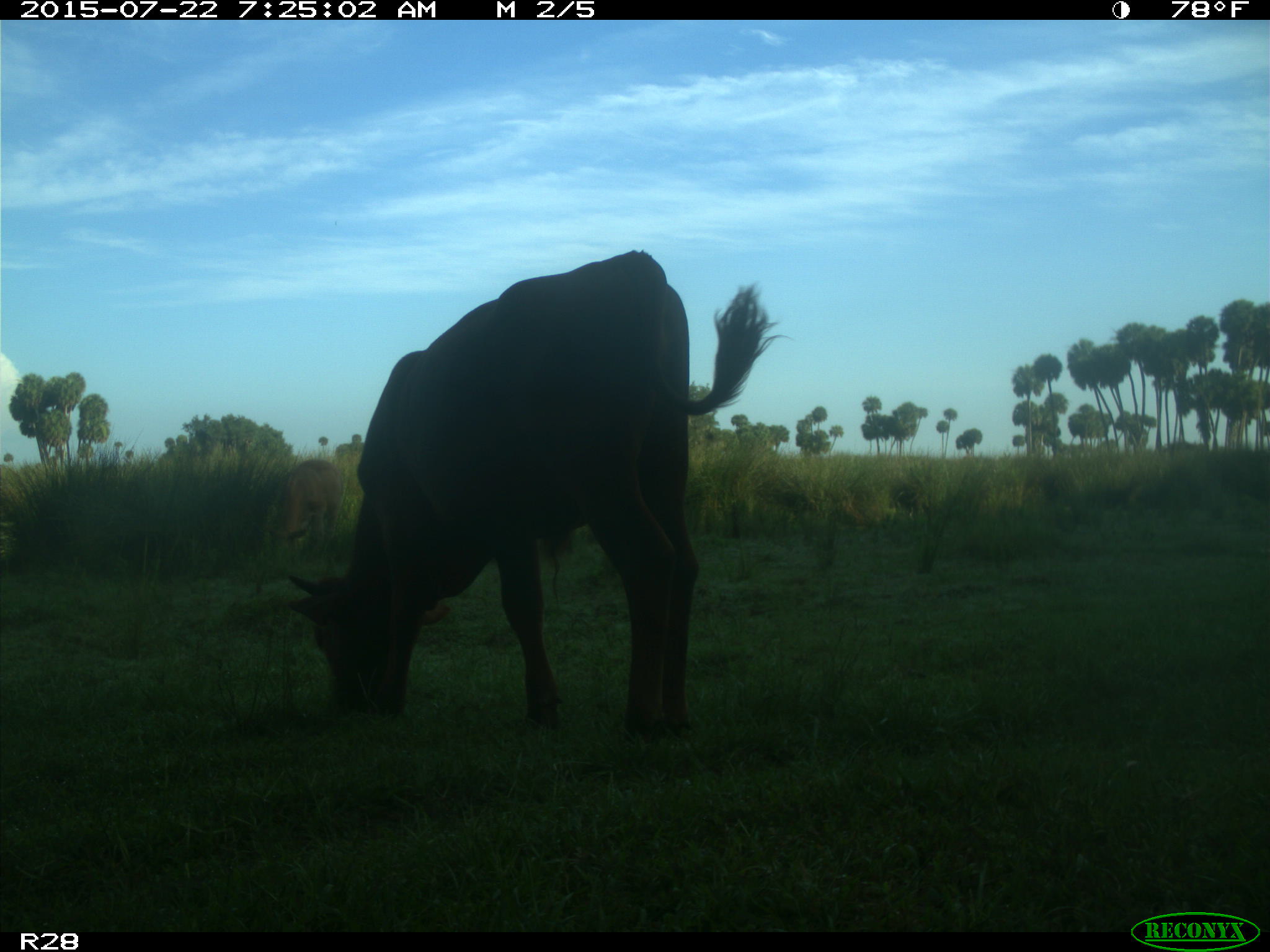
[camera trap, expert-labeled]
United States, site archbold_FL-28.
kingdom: Animalia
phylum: Chordata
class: Mammalia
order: Artiodactyla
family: Bovidae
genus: Bos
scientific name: Bos taurus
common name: domestic cow